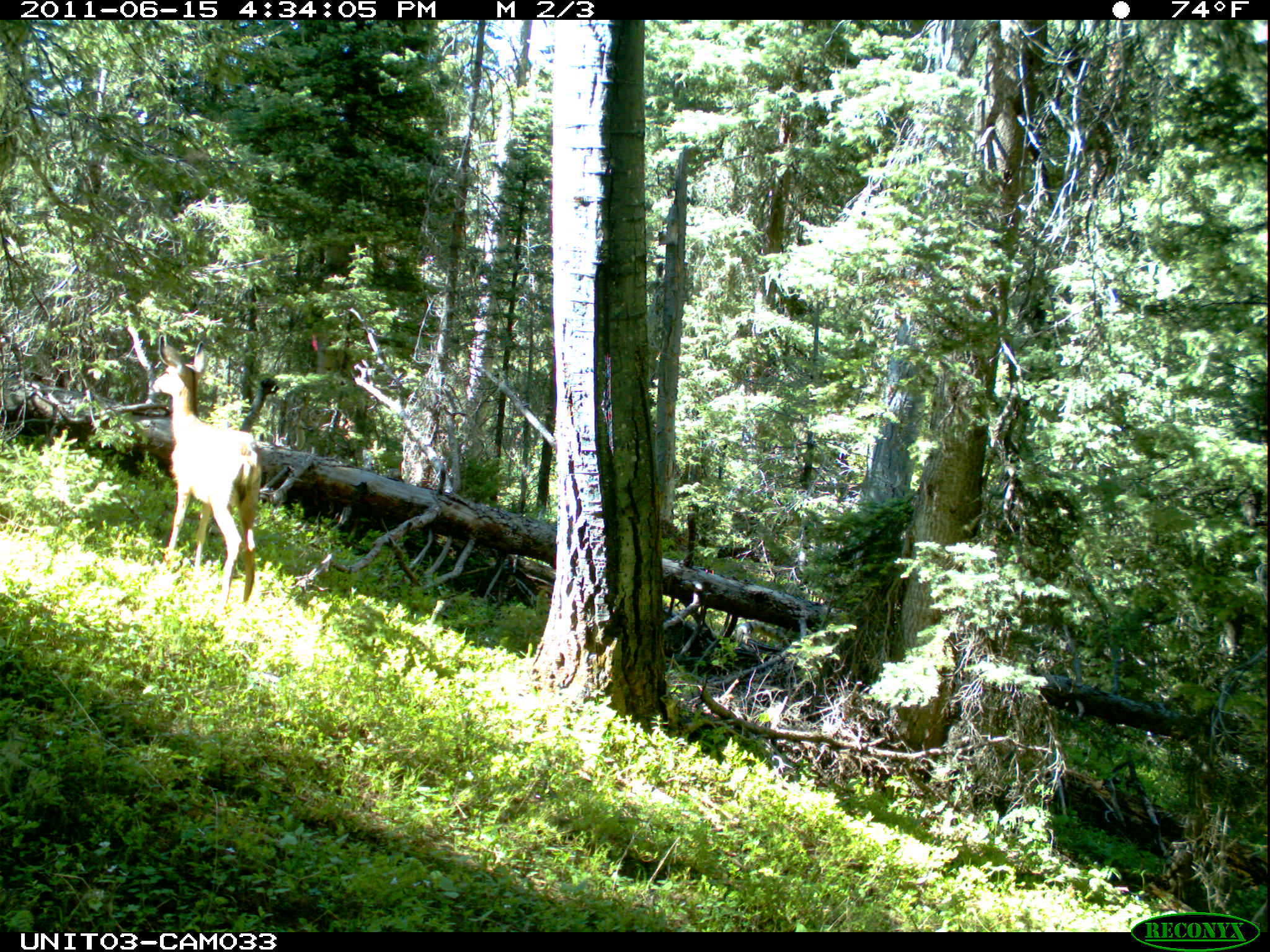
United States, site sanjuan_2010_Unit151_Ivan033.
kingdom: Animalia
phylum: Chordata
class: Mammalia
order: Artiodactyla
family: Cervidae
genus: Odocoileus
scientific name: Odocoileus hemionus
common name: mule deer